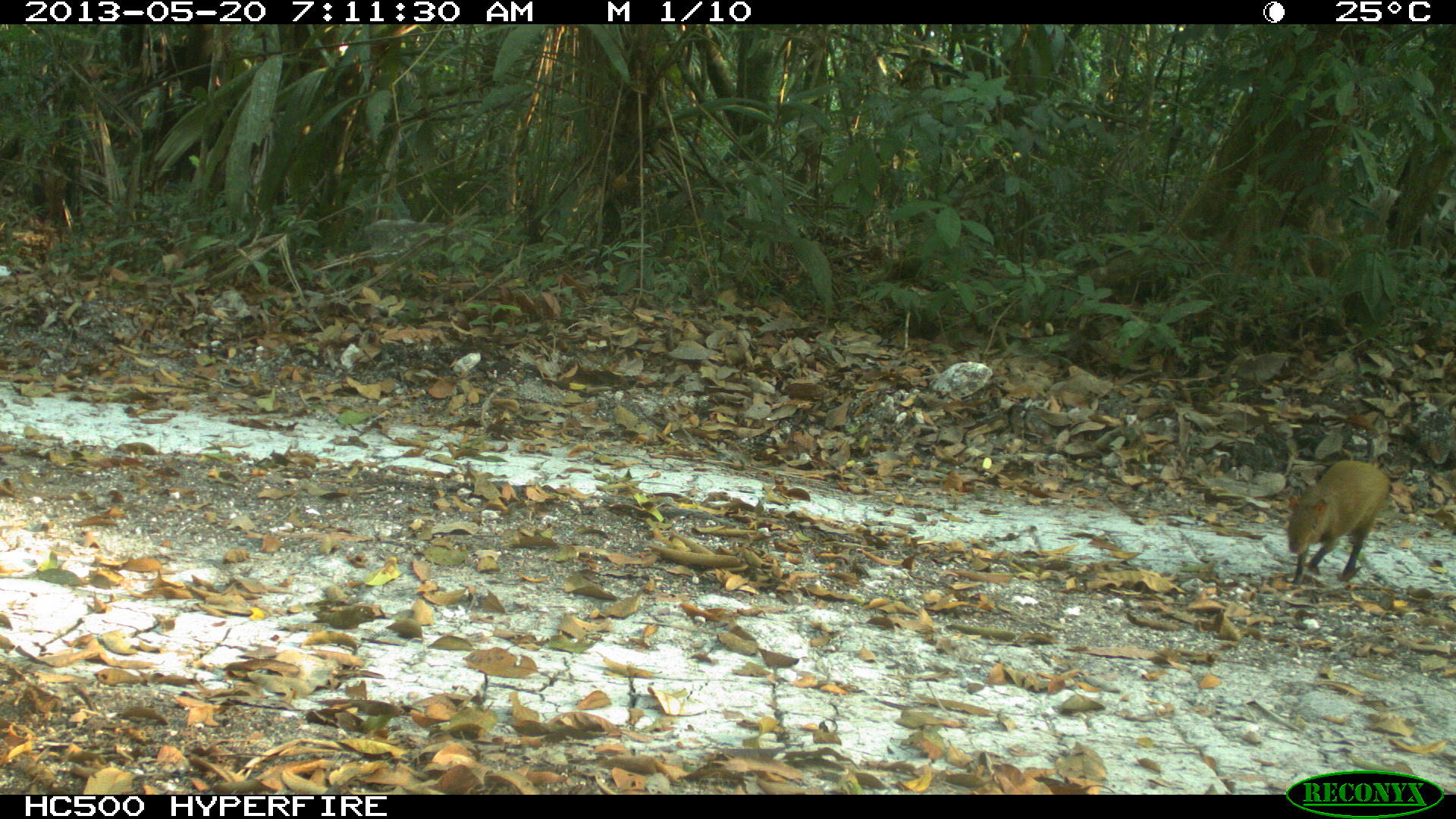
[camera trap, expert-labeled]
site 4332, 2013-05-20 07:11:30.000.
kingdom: Animalia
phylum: Chordata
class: Mammalia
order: Rodentia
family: Dasyproctidae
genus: Dasyprocta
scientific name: Dasyprocta punctata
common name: central american agouti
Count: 1.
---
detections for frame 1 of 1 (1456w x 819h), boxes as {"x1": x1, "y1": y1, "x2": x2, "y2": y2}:
dasyprocta punctata: {"x1": 1286, "y1": 460, "x2": 1393, "y2": 586}